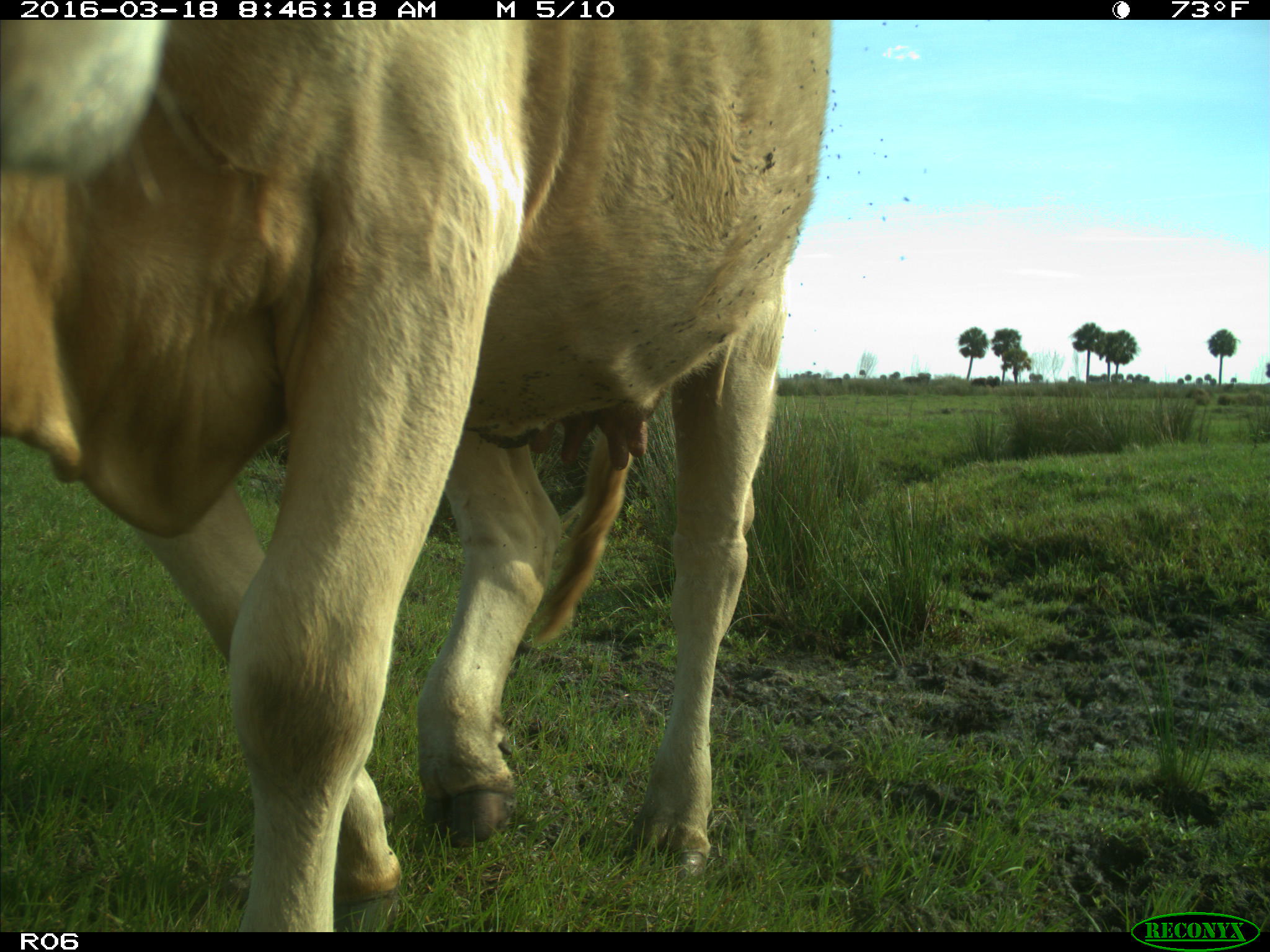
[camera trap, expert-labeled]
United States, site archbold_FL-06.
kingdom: Animalia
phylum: Chordata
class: Mammalia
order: Artiodactyla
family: Bovidae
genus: Bos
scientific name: Bos taurus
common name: domestic cow